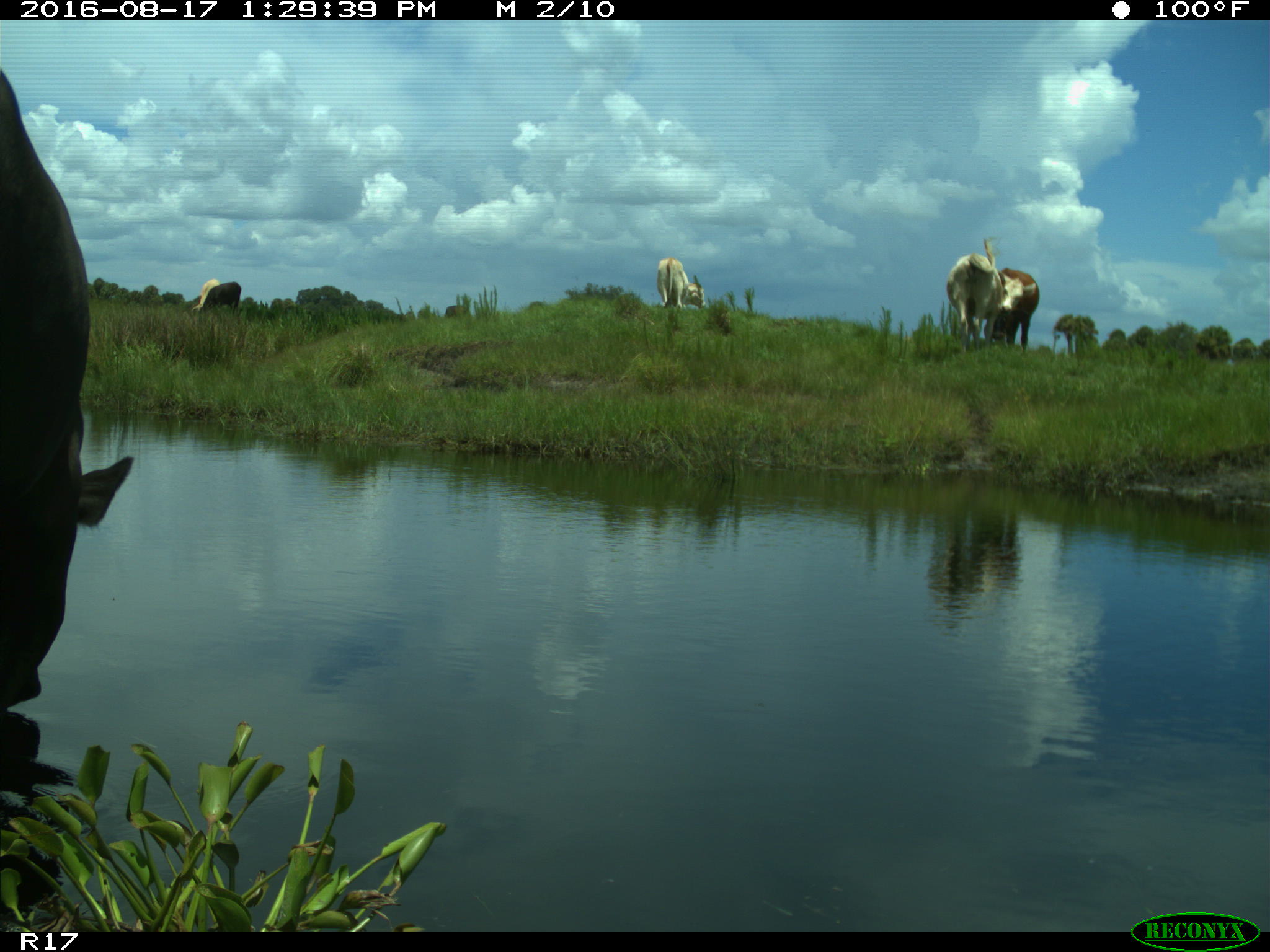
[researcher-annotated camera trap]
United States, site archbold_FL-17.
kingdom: Animalia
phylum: Chordata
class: Mammalia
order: Artiodactyla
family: Bovidae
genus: Bos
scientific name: Bos taurus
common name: domestic cow